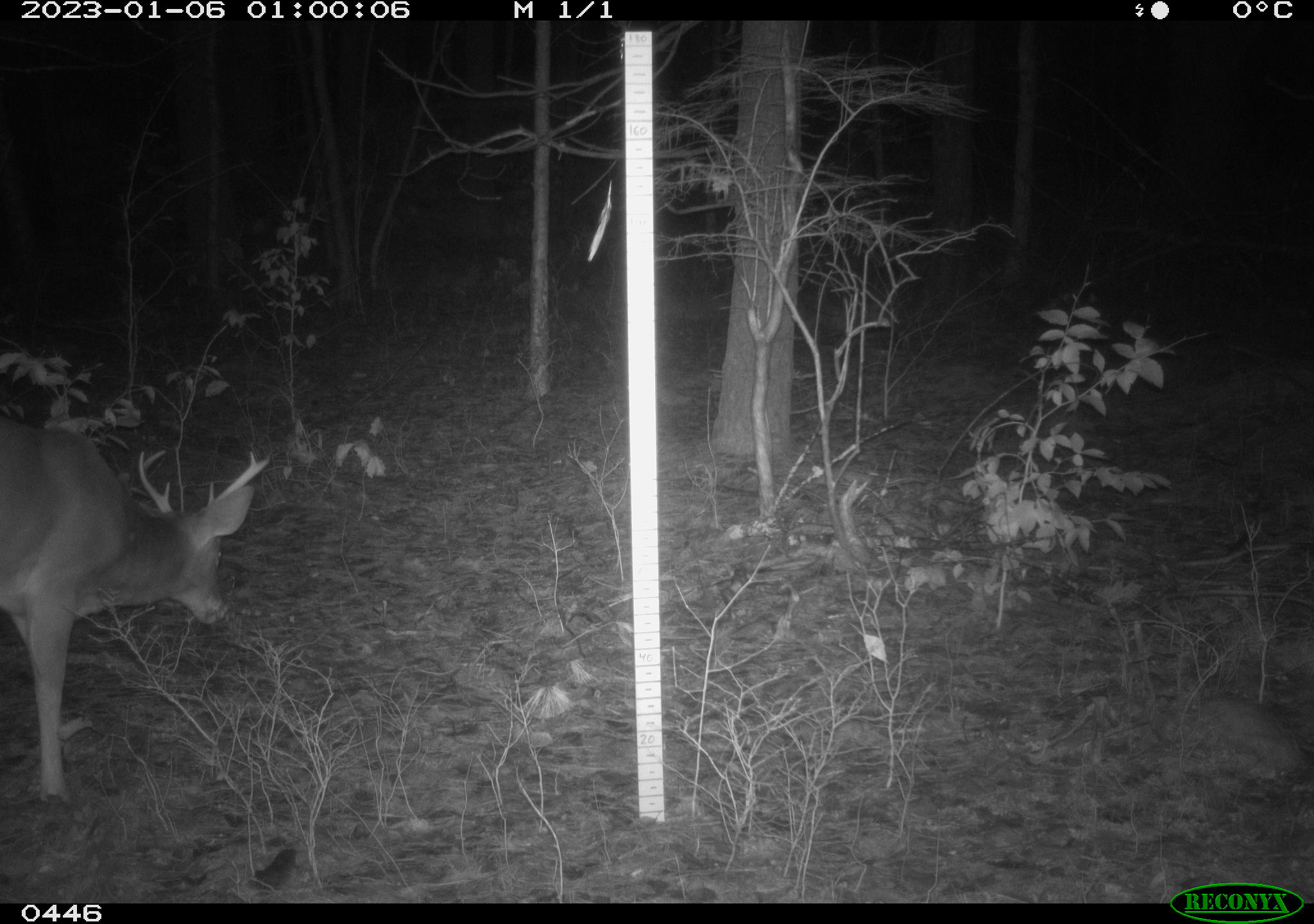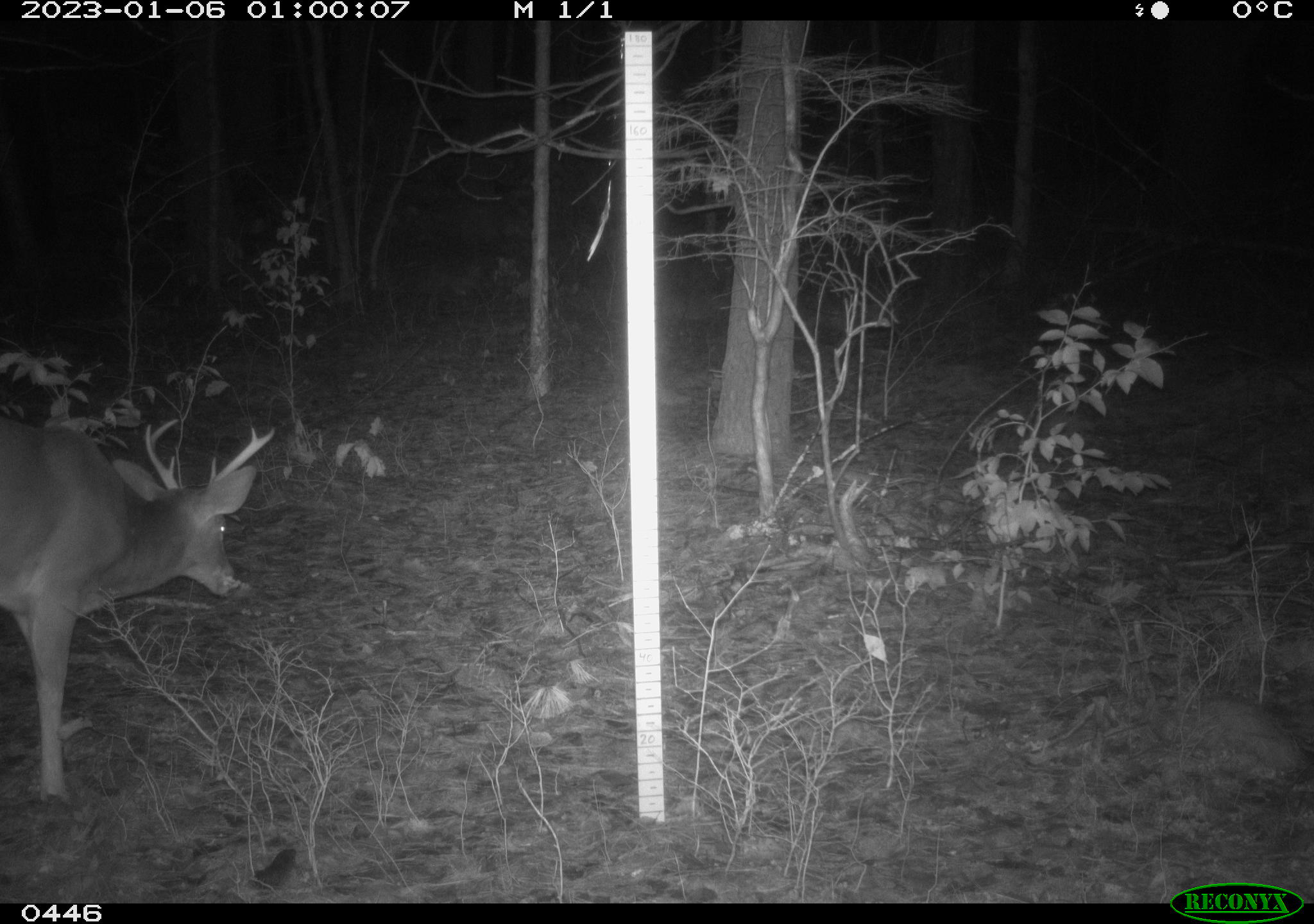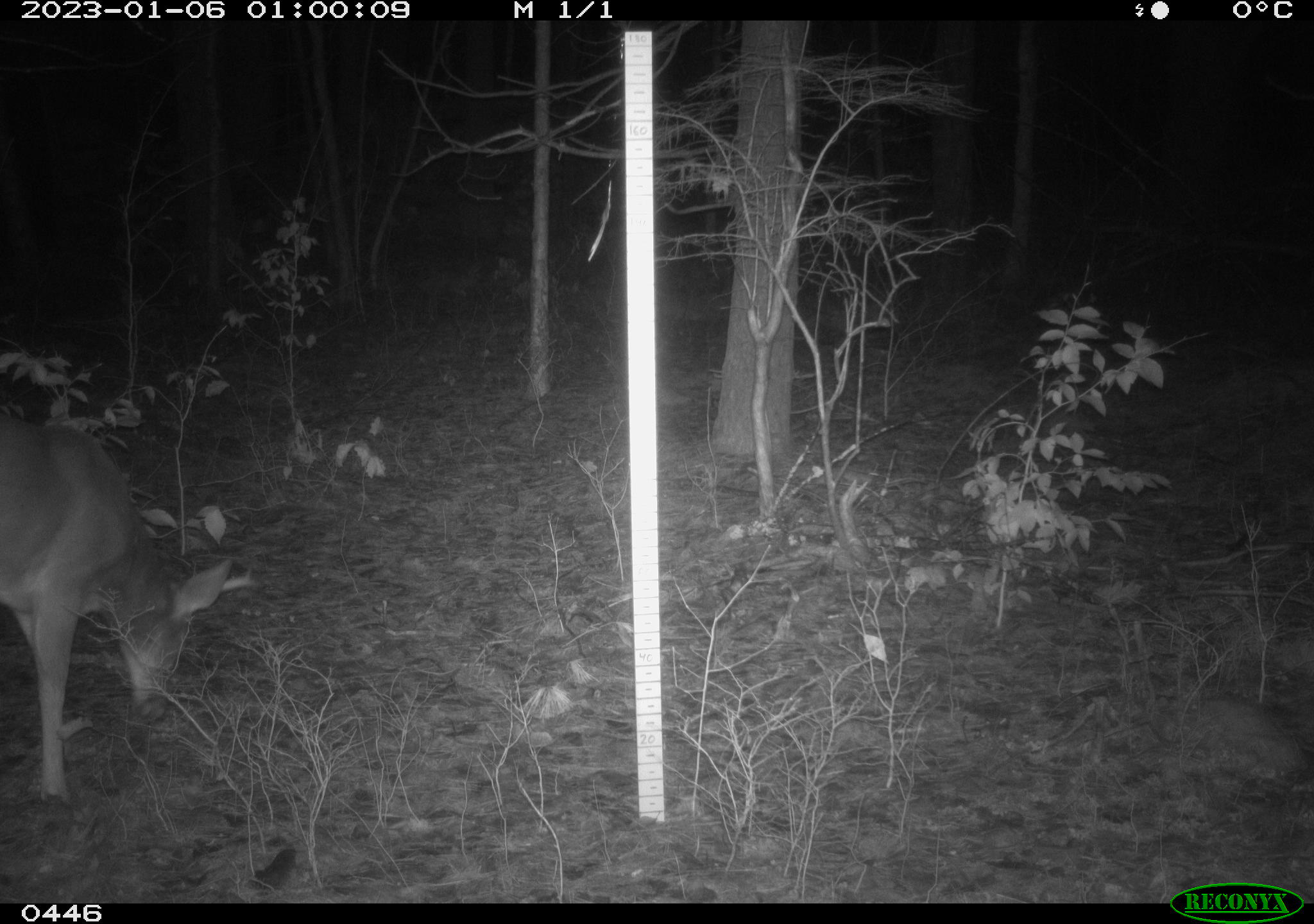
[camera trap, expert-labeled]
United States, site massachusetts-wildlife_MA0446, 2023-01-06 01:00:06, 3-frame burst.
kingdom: Animalia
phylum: Chordata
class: Mammalia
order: Artiodactyla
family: Cervidae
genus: Odocoileus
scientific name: Odocoileus virginianus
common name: white-tailed deer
White-tailed deer (Odocoileus virginianus).